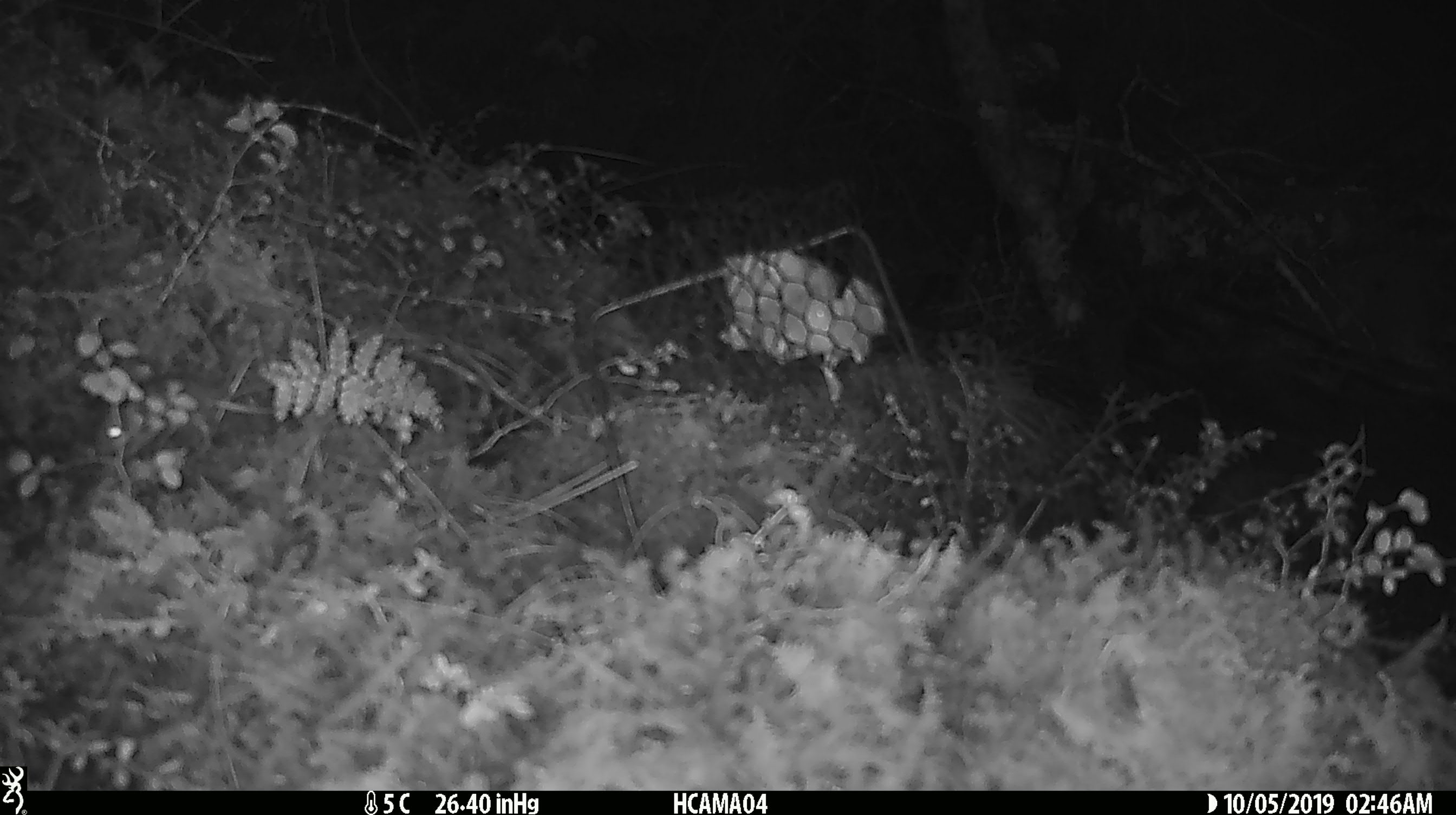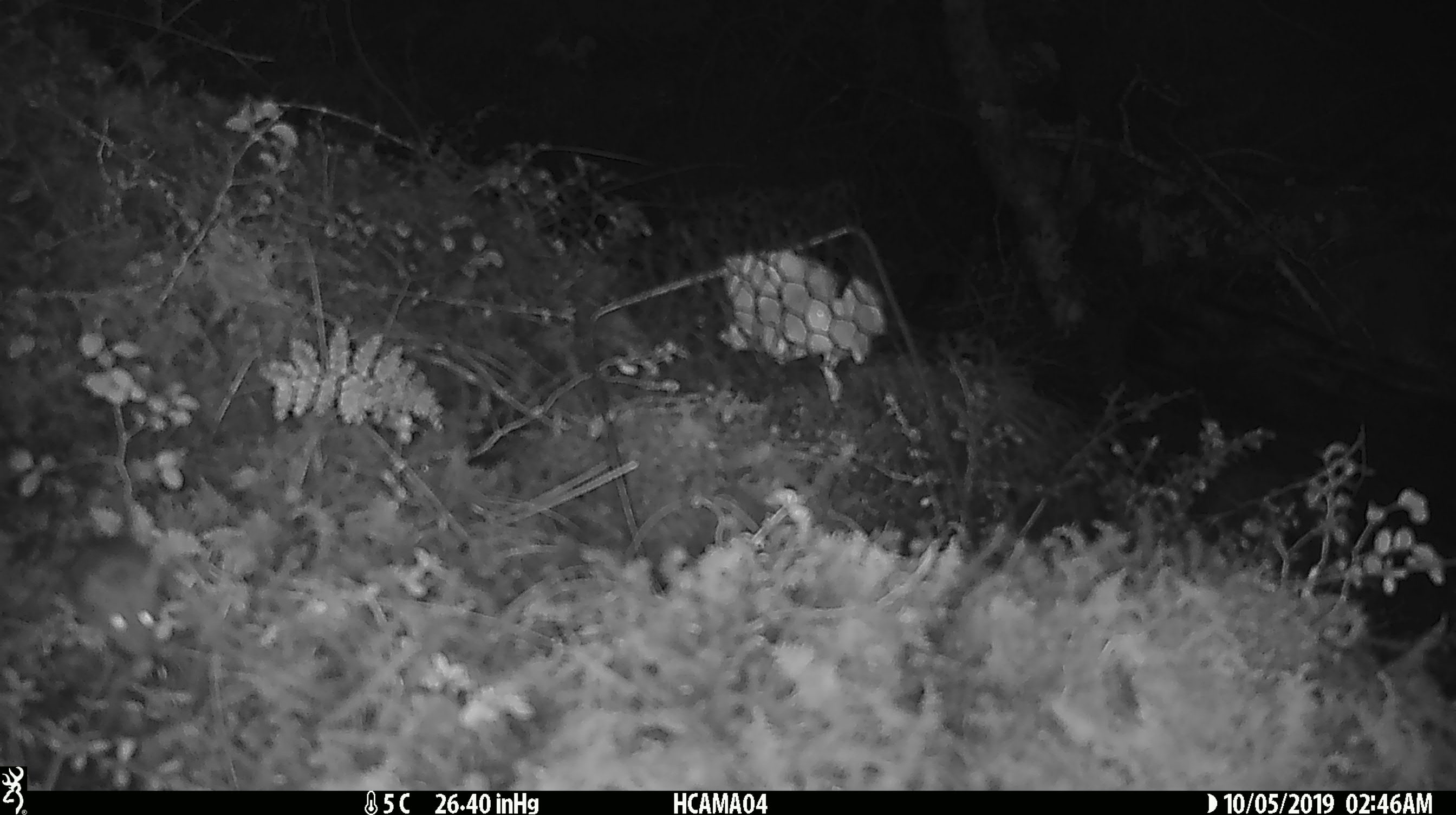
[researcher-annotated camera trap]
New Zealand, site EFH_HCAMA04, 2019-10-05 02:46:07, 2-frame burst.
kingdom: Animalia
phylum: Chordata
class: Mammalia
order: Rodentia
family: Muridae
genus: Mus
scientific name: Mus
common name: mouse